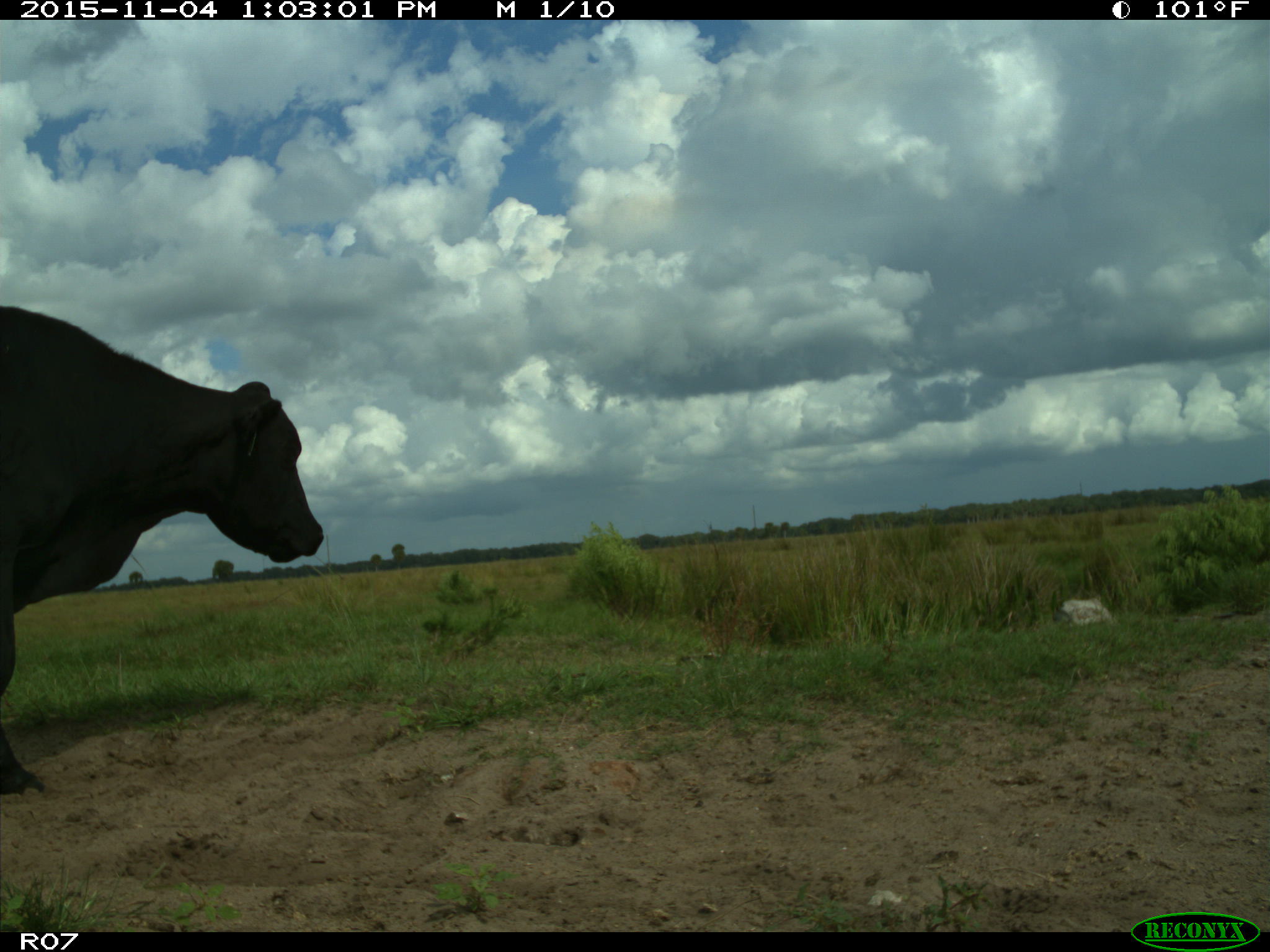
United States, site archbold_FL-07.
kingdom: Animalia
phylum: Chordata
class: Mammalia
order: Artiodactyla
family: Bovidae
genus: Bos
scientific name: Bos taurus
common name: domestic cow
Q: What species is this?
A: Bos taurus (domestic cow).